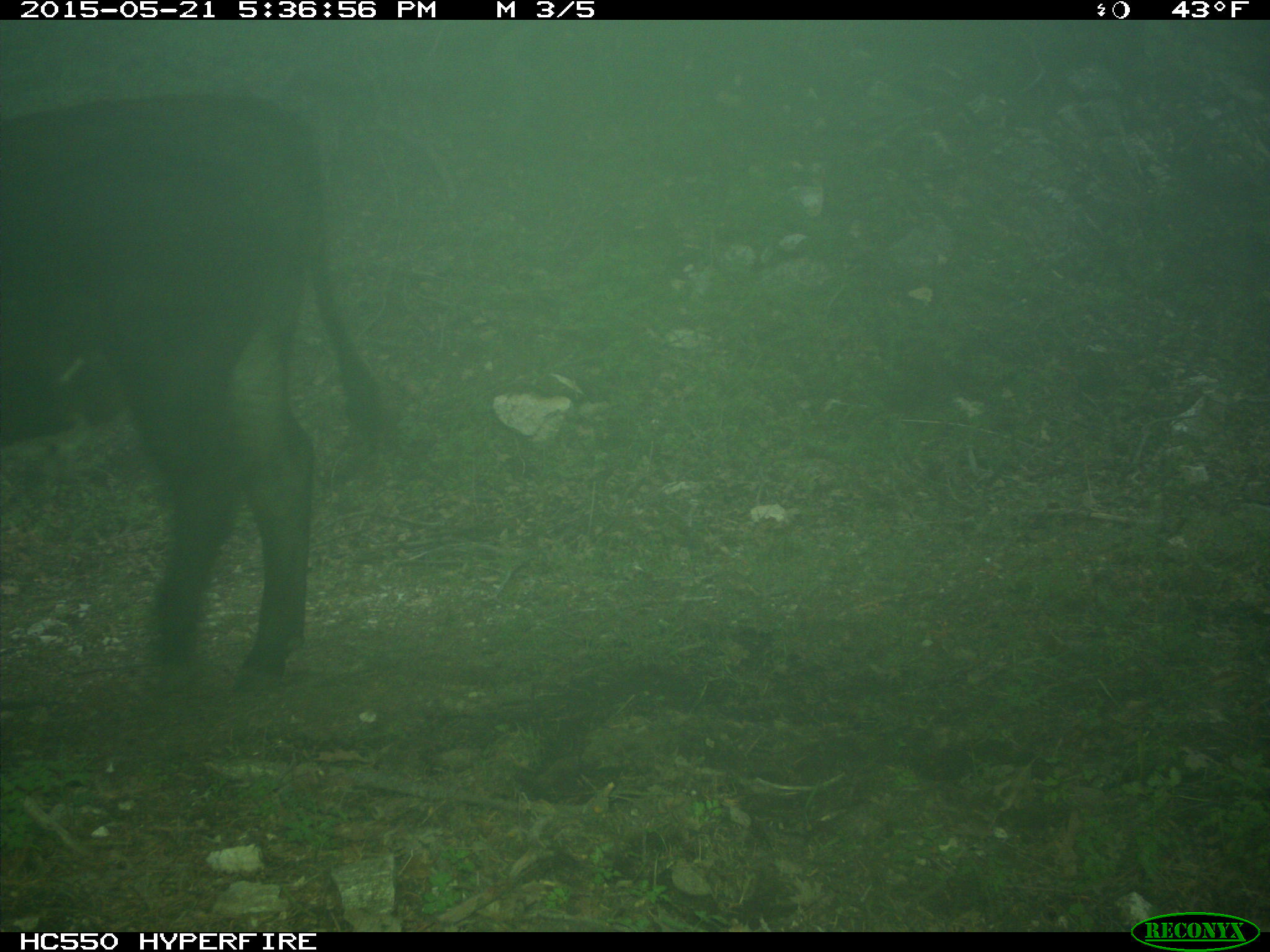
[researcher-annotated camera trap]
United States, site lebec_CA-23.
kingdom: Animalia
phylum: Chordata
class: Mammalia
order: Artiodactyla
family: Bovidae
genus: Bos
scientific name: Bos taurus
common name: domestic cow